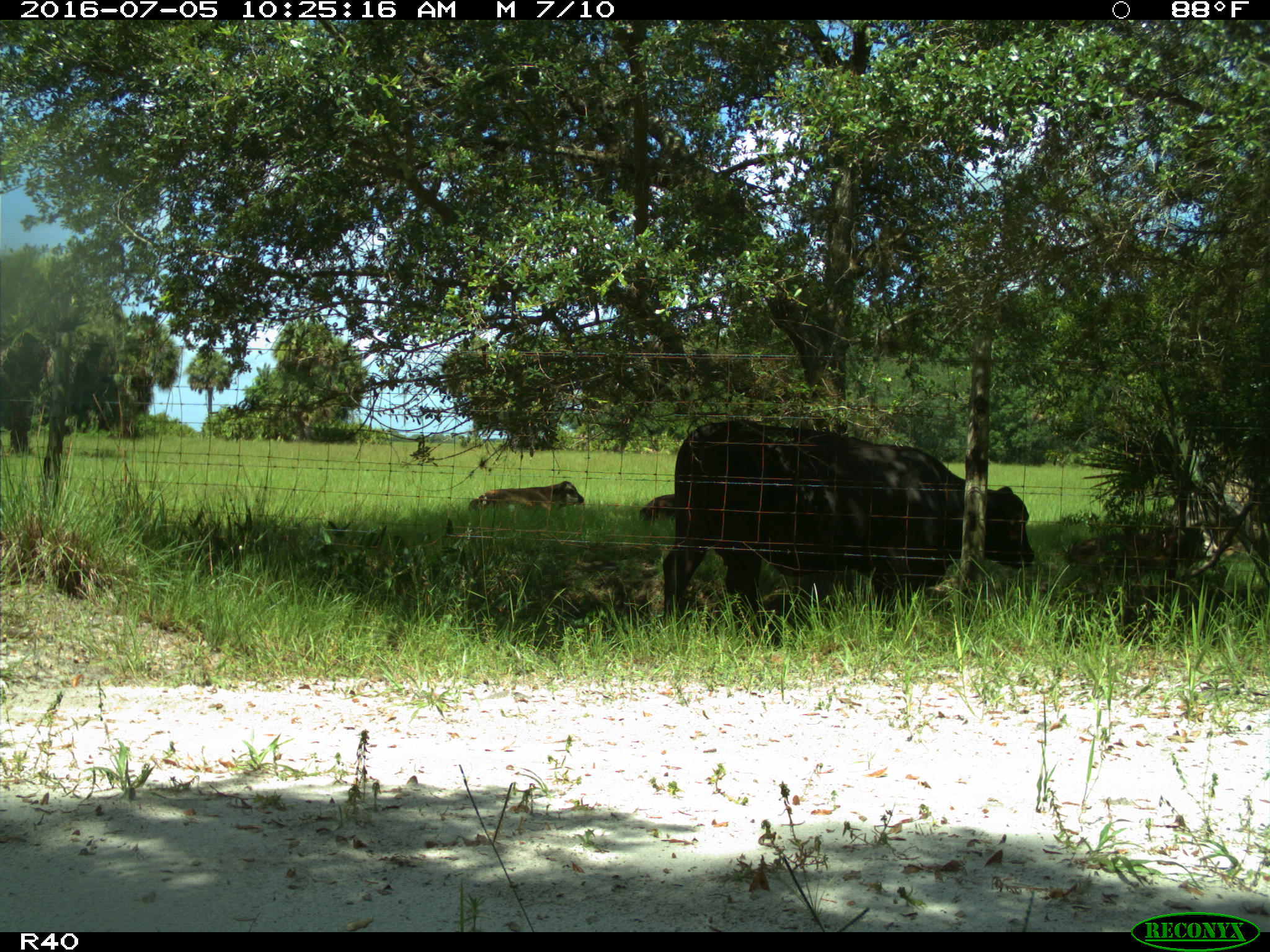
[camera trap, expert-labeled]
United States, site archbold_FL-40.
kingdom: Animalia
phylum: Chordata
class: Mammalia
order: Artiodactyla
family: Bovidae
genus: Bos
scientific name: Bos taurus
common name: domestic cow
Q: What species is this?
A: Bos taurus (domestic cow).